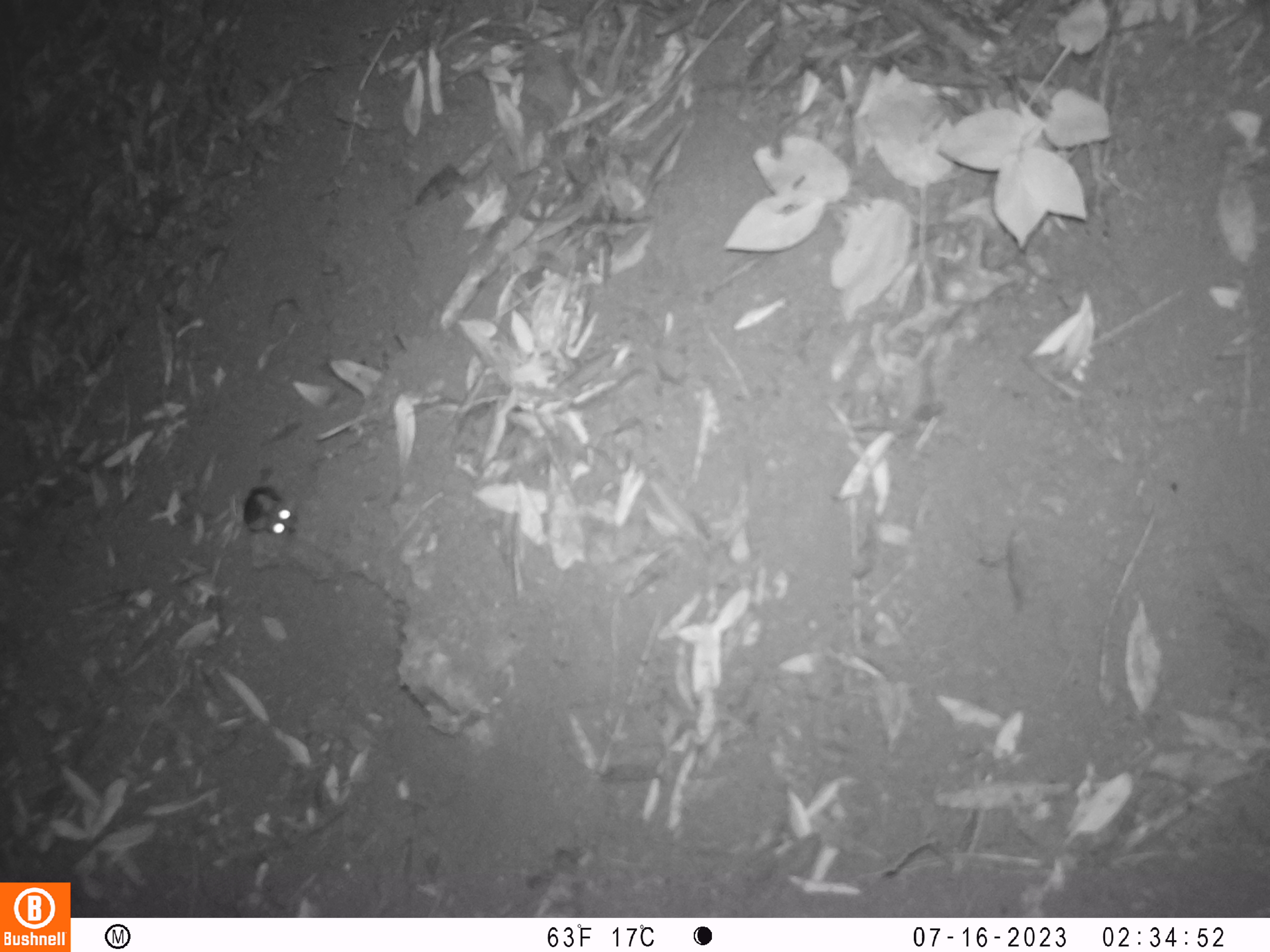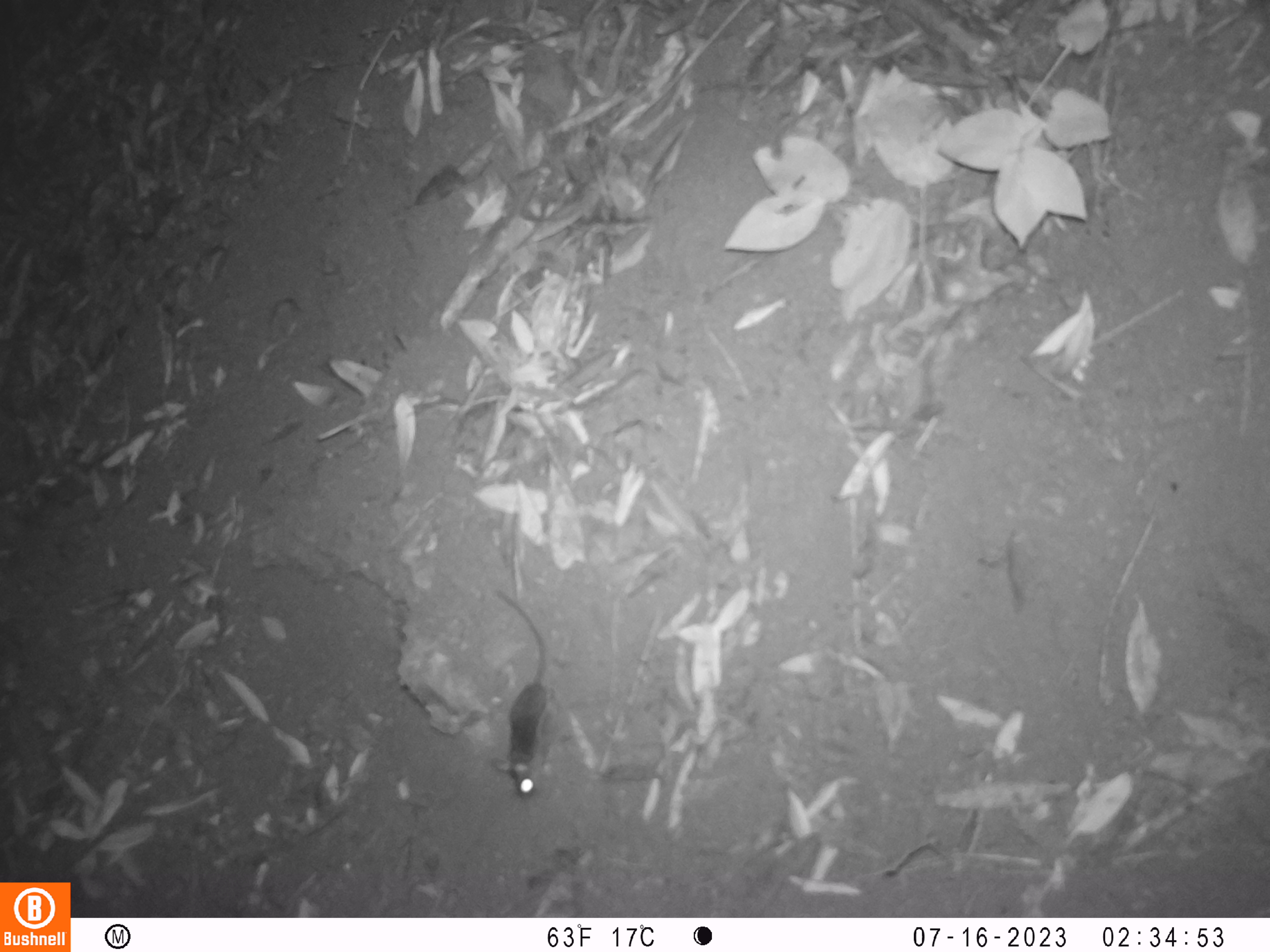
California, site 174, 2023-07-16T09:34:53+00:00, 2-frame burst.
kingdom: Animalia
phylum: Chordata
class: Mammalia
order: Rodentia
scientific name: Rodentia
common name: mouse or rat